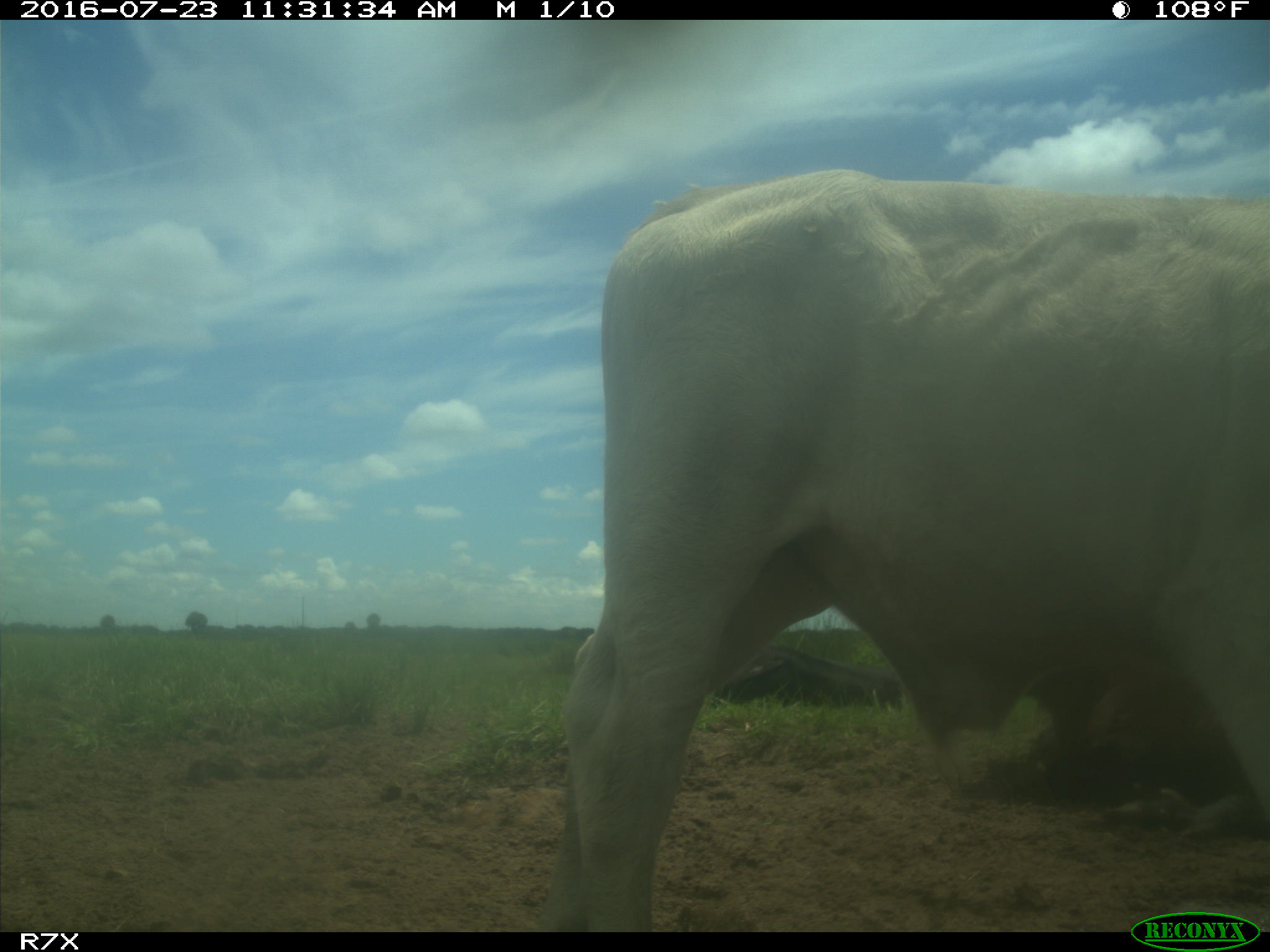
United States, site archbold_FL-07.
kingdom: Animalia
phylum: Chordata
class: Mammalia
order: Artiodactyla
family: Bovidae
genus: Bos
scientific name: Bos taurus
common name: domestic cow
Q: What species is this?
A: Bos taurus (domestic cow).